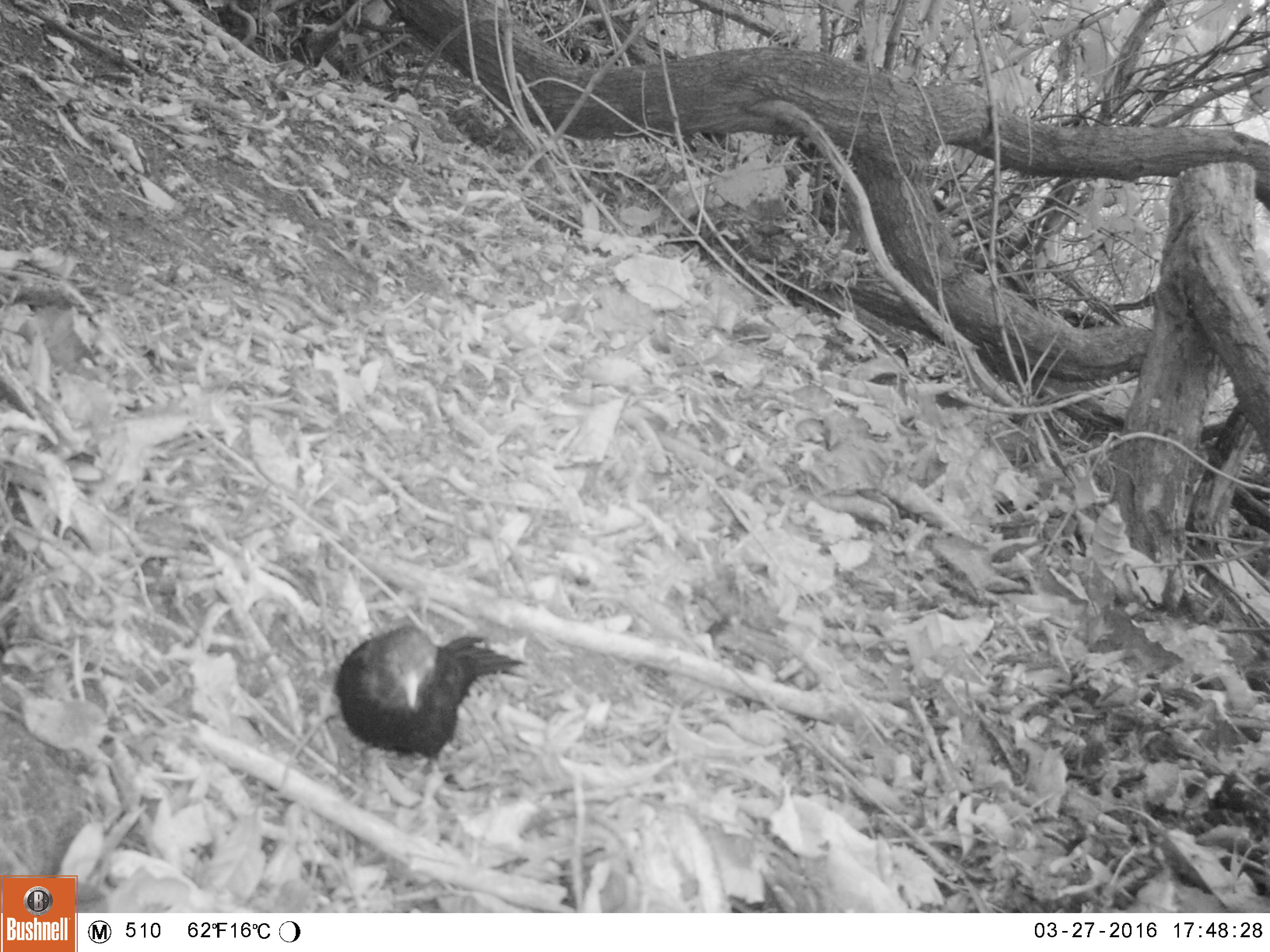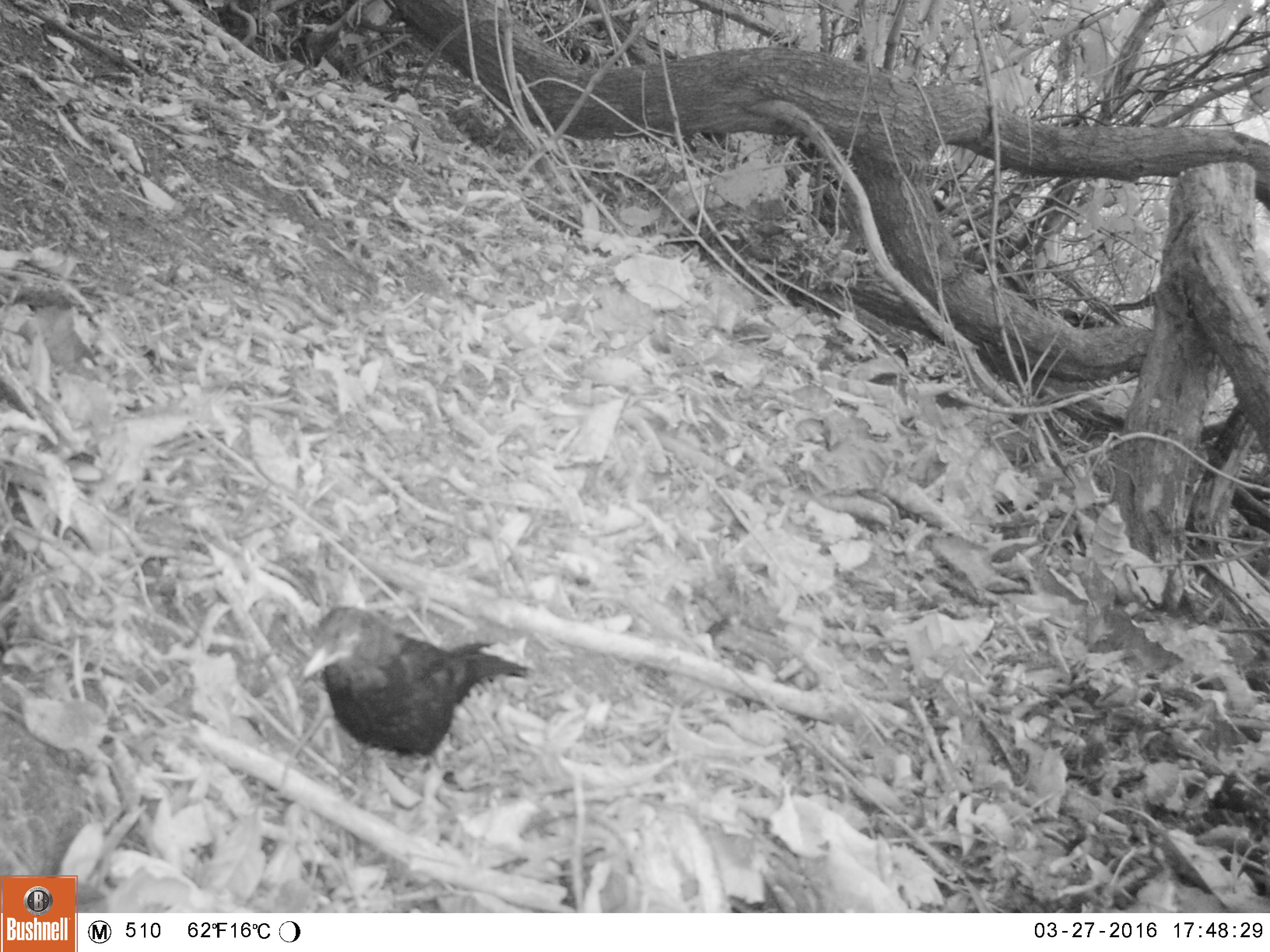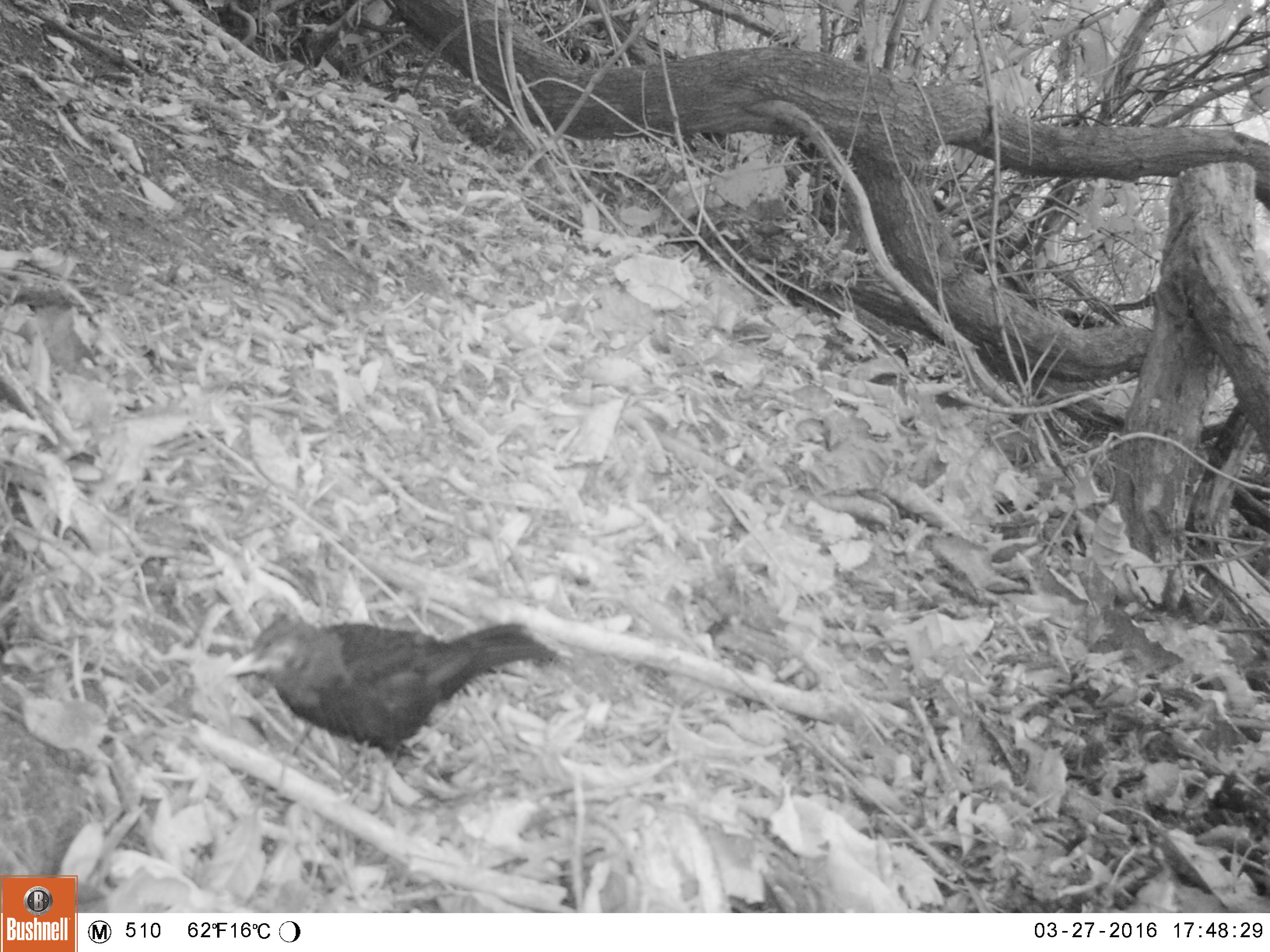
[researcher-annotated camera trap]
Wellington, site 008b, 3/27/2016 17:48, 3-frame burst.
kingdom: Animalia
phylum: Chordata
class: Aves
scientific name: Aves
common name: bird